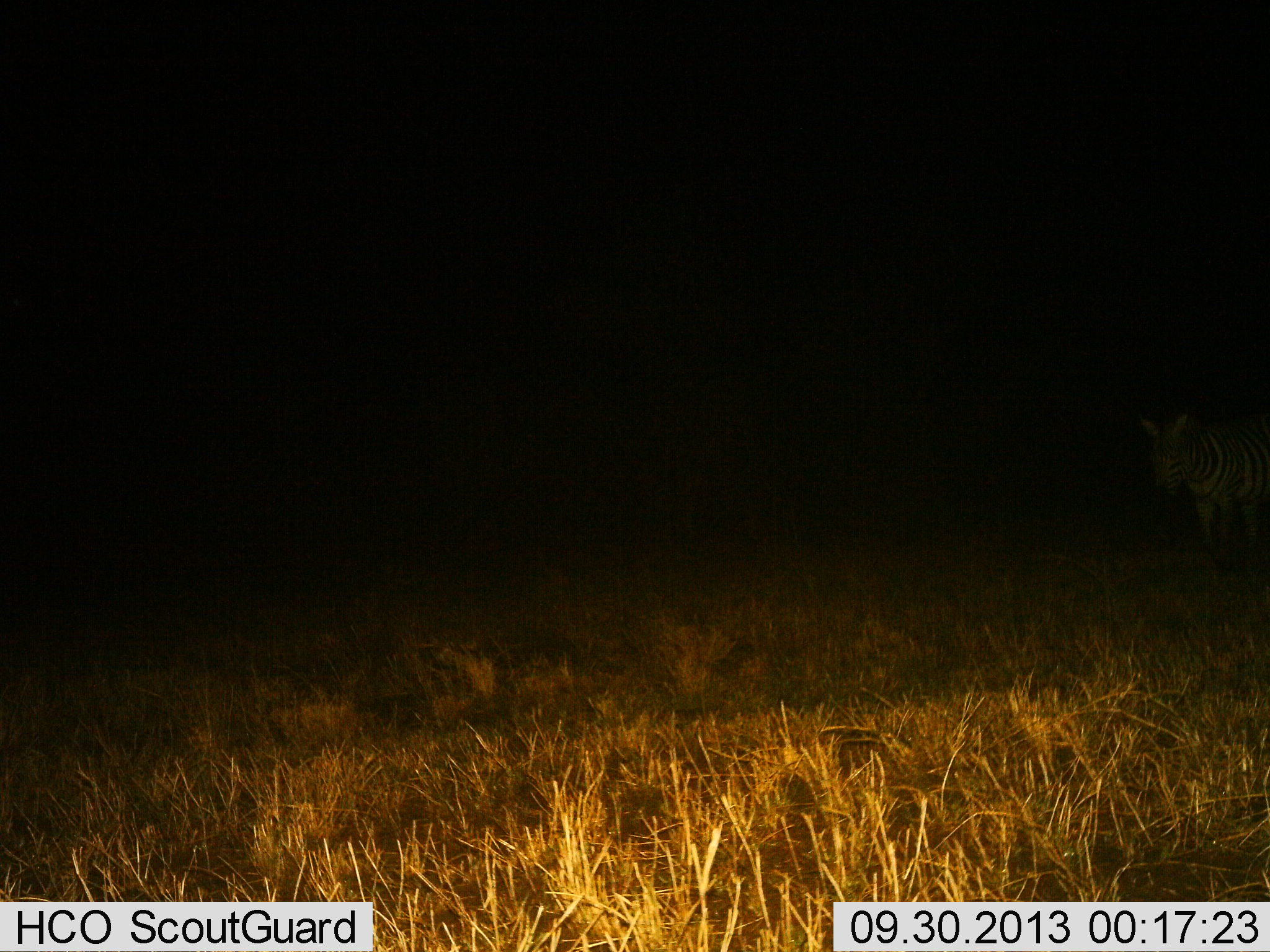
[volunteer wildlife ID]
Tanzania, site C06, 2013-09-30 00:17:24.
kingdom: Animalia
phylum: Chordata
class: Mammalia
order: Perissodactyla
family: Equidae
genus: Equus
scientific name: Equus quagga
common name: plains zebra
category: zebra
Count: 1.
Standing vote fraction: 69%.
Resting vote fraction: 0%.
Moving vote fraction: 31%.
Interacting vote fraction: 0%.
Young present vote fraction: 0%.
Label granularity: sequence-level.